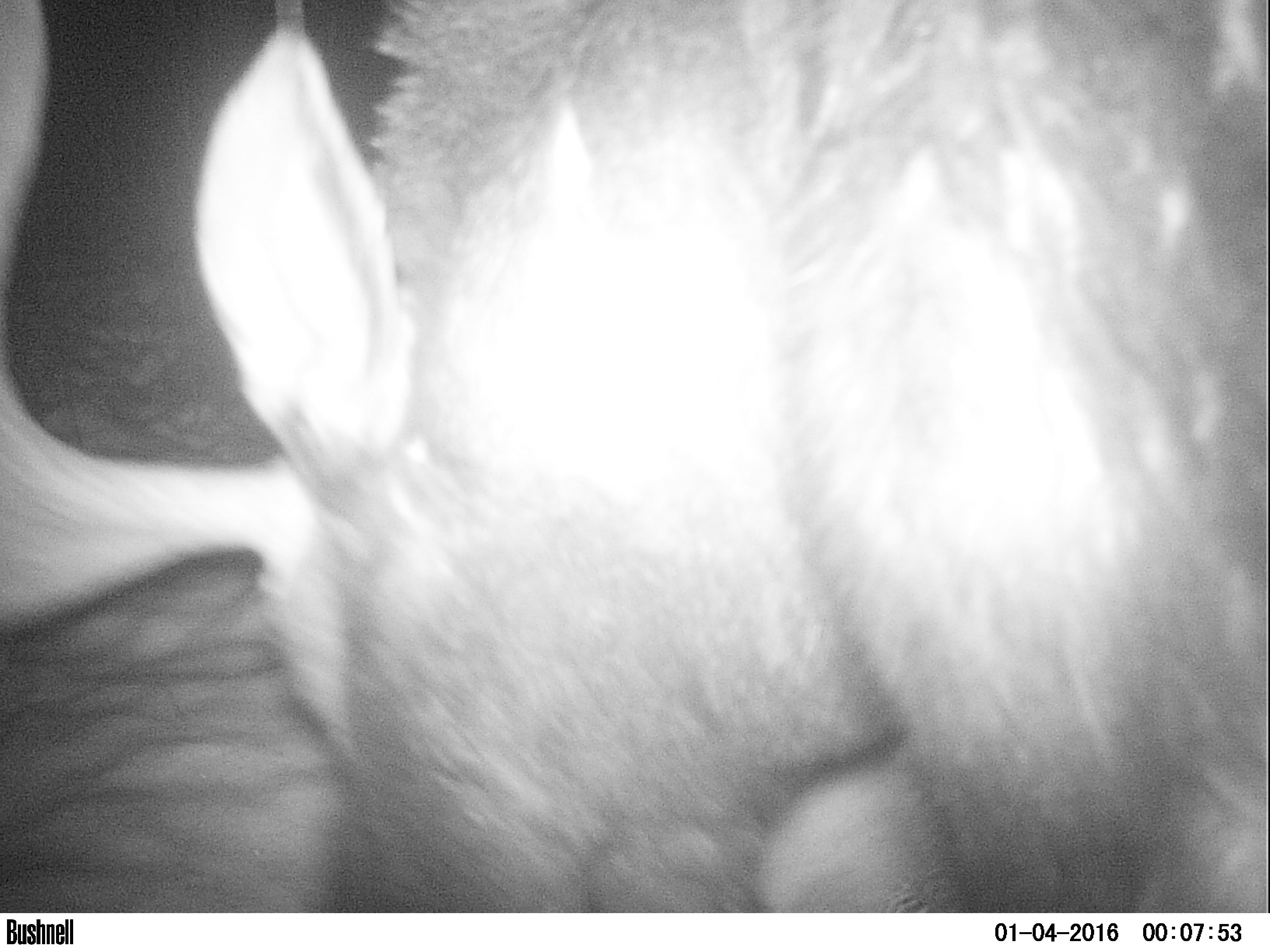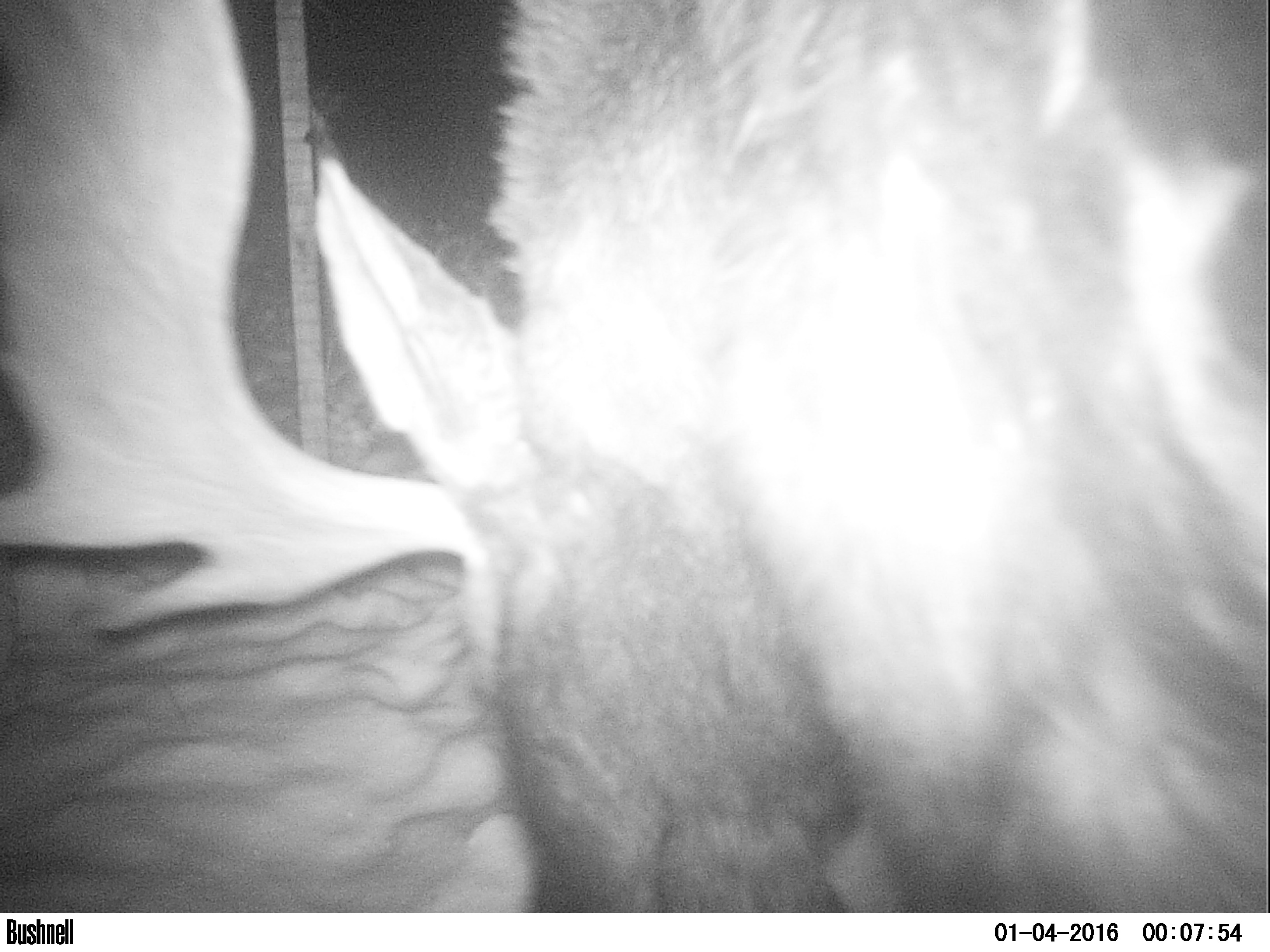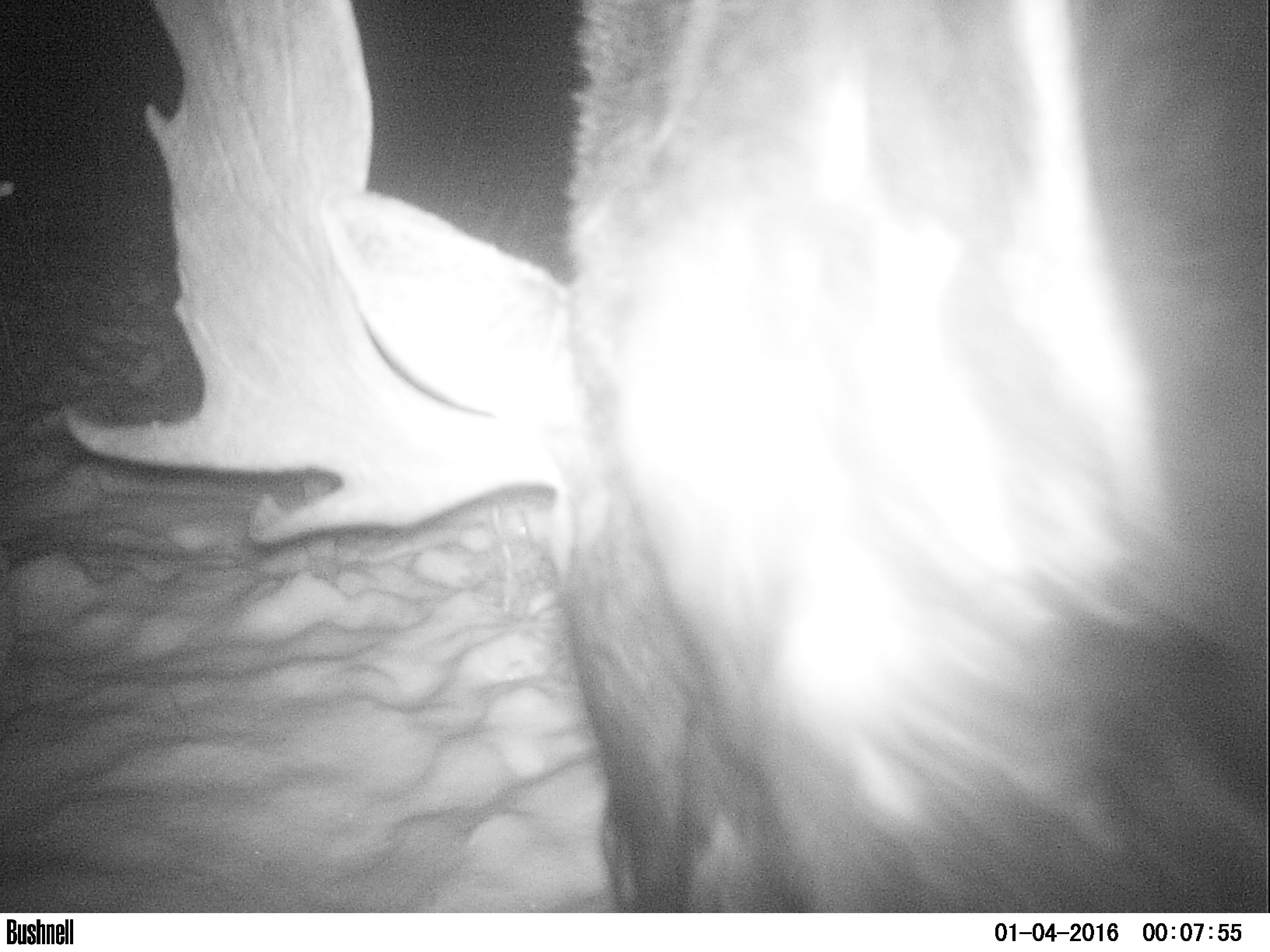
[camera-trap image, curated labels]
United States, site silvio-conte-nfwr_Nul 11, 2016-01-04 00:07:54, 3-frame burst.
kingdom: Animalia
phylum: Chordata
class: Mammalia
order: Artiodactyla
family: Cervidae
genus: Alces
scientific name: Alces alces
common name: moose